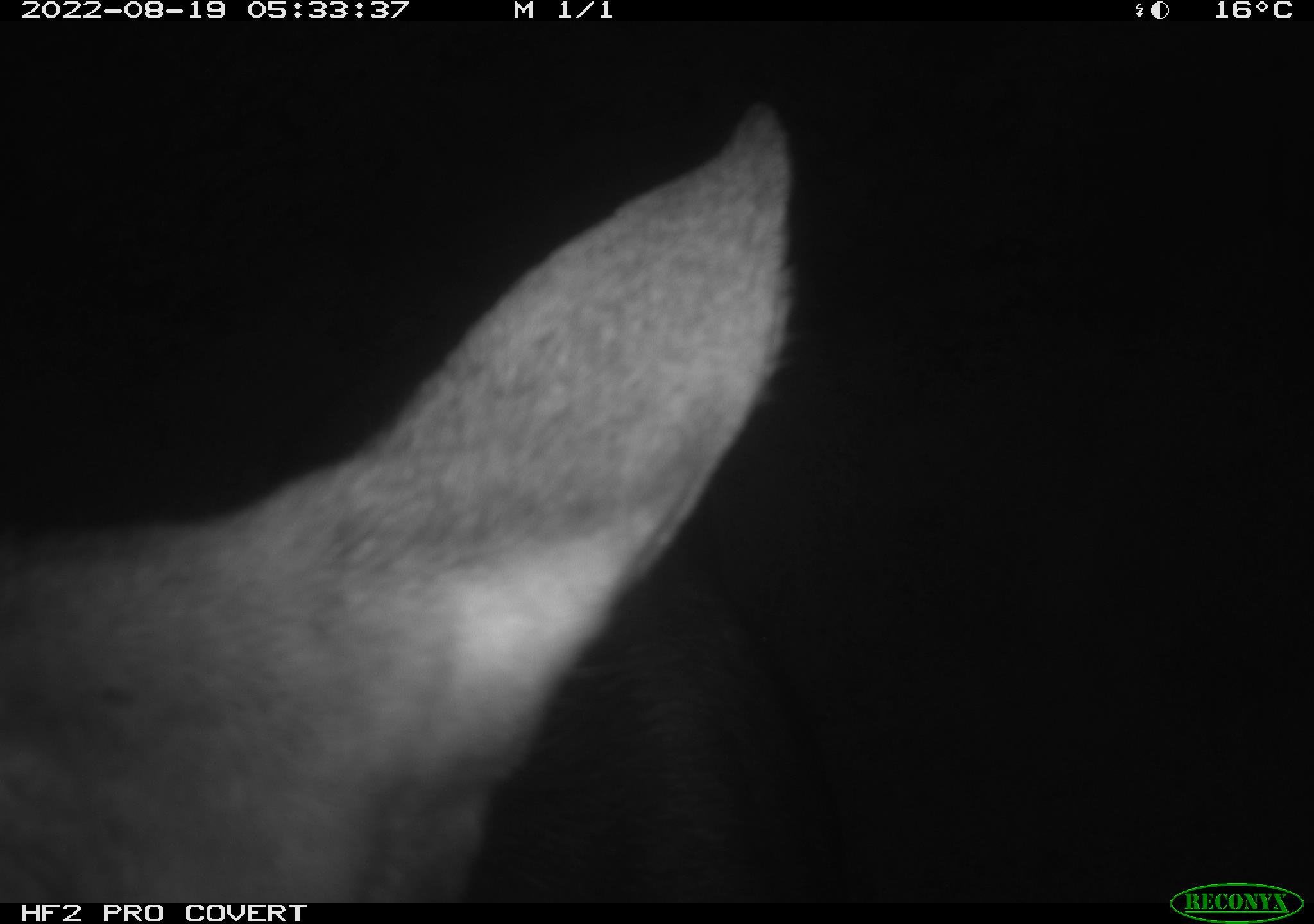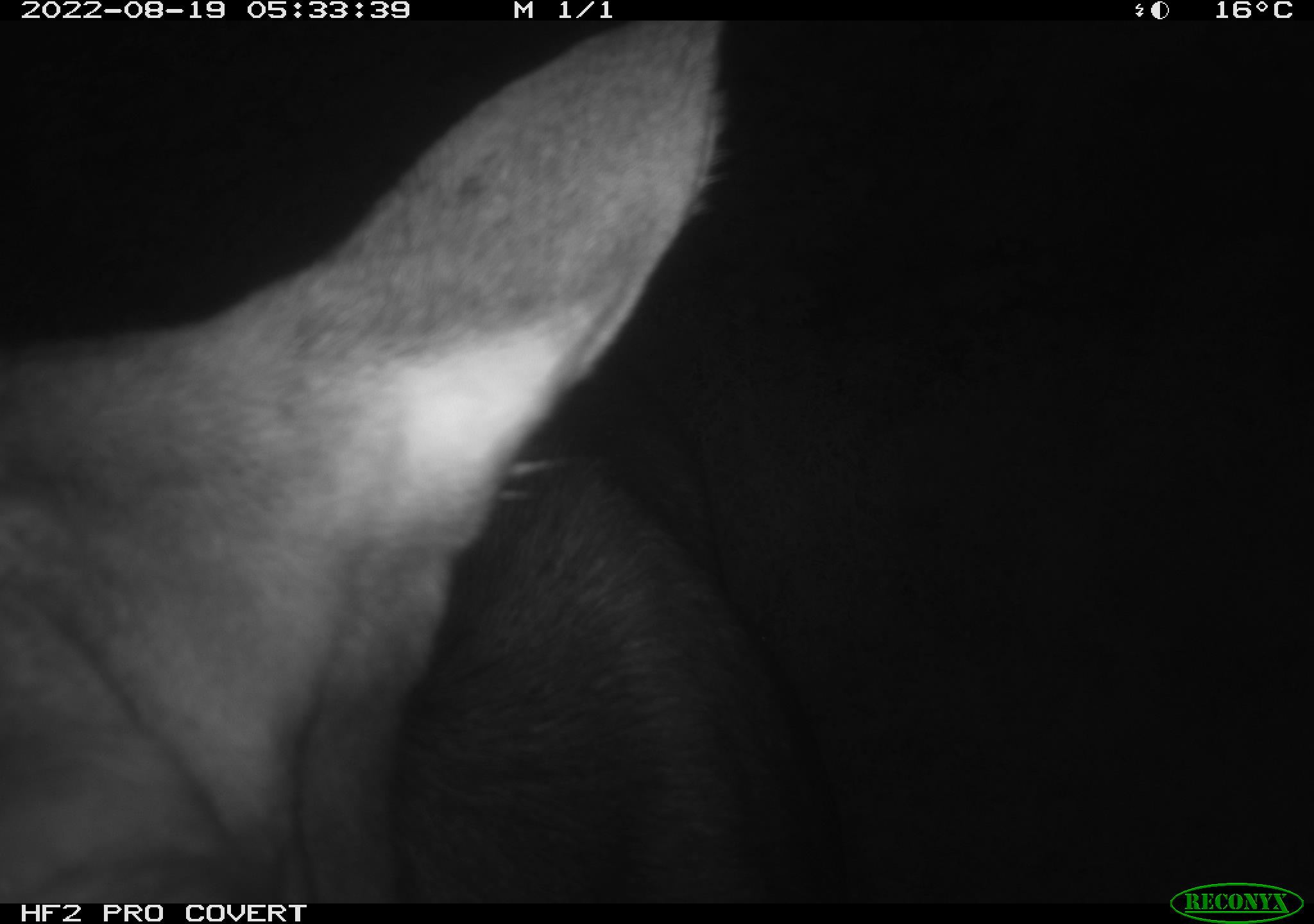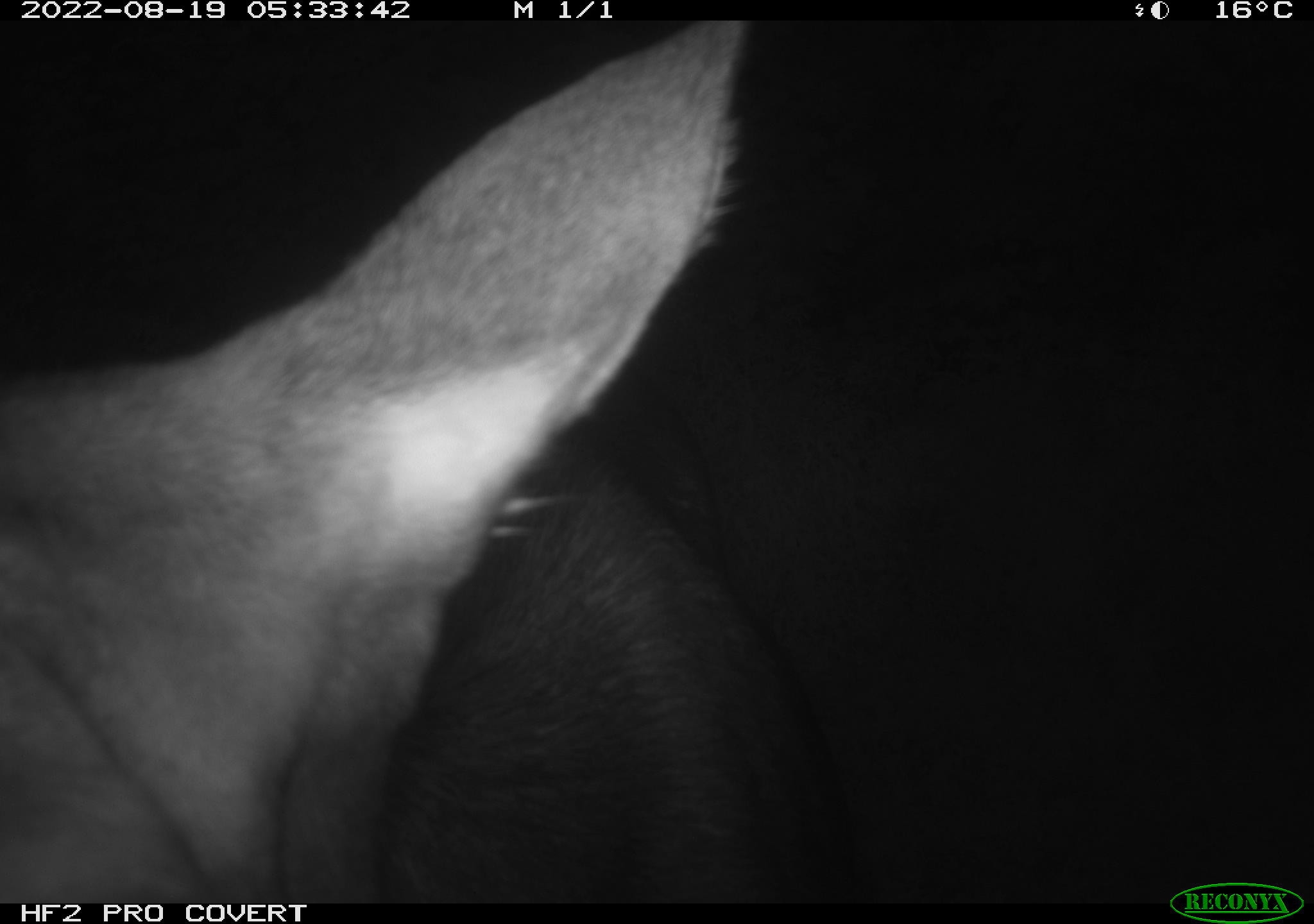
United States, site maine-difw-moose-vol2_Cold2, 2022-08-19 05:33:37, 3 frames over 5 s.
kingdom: Animalia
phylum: Chordata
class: Mammalia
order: Artiodactyla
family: Cervidae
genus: Alces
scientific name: Alces alces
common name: moose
Moose (Alces alces).